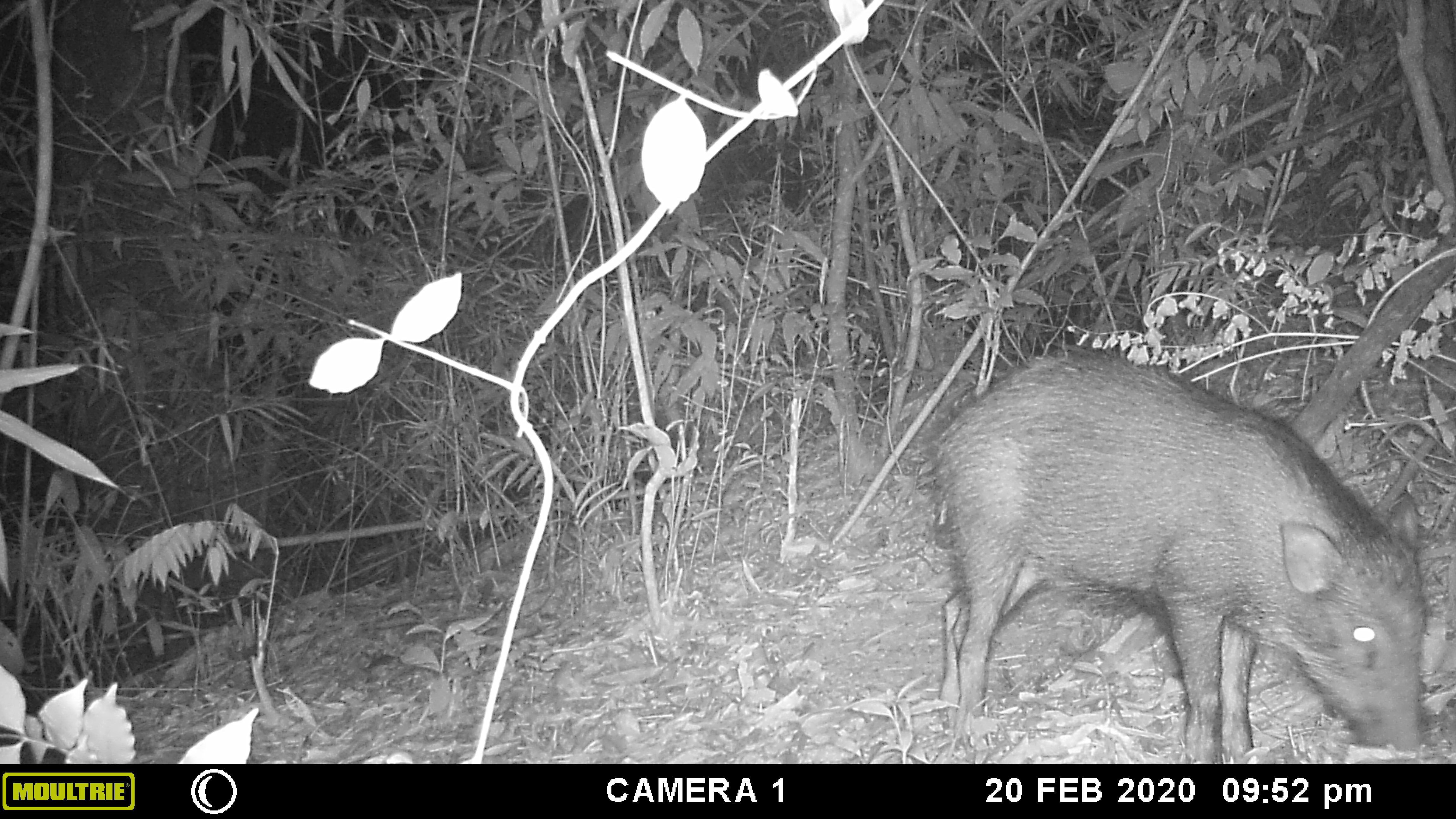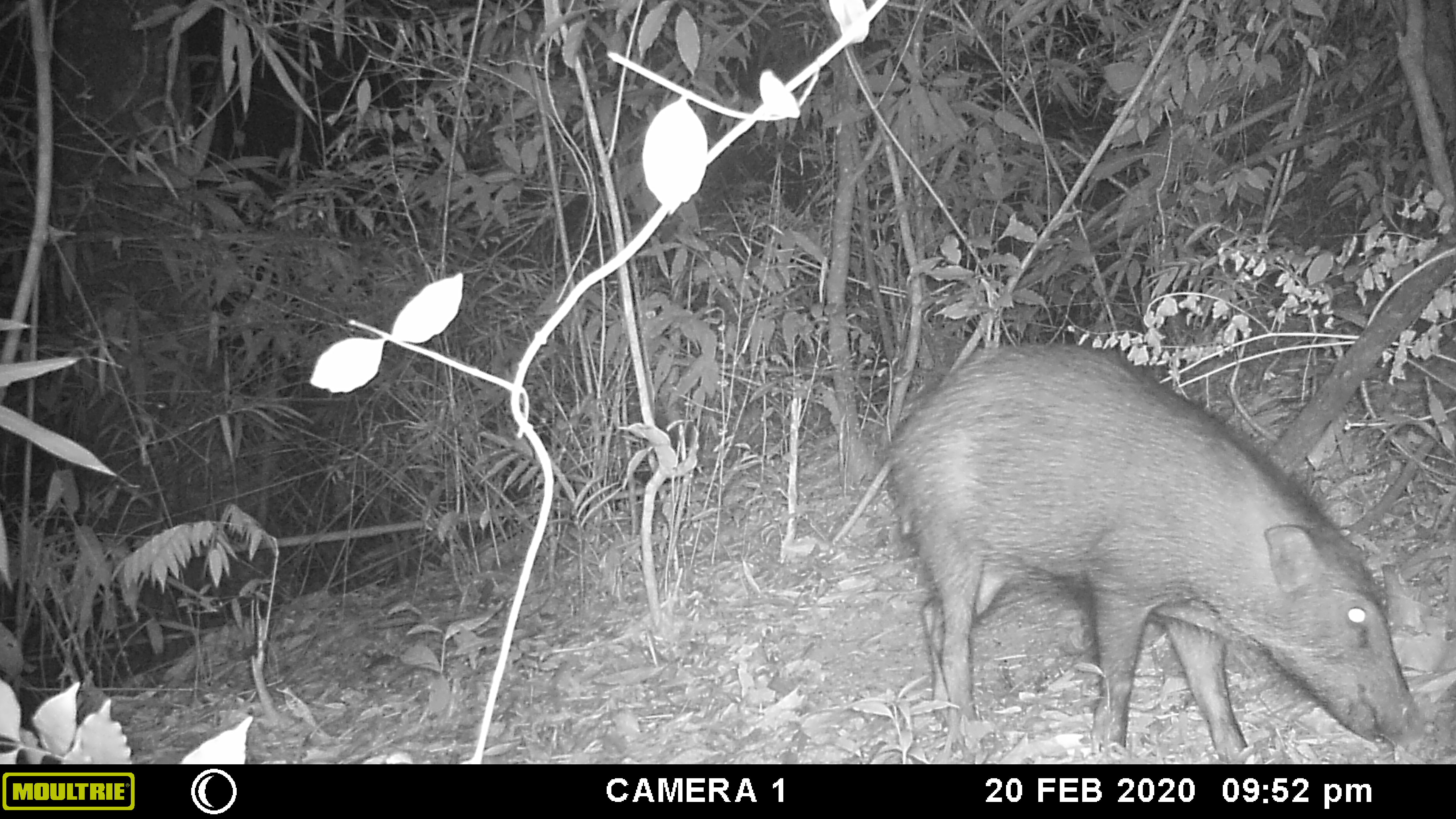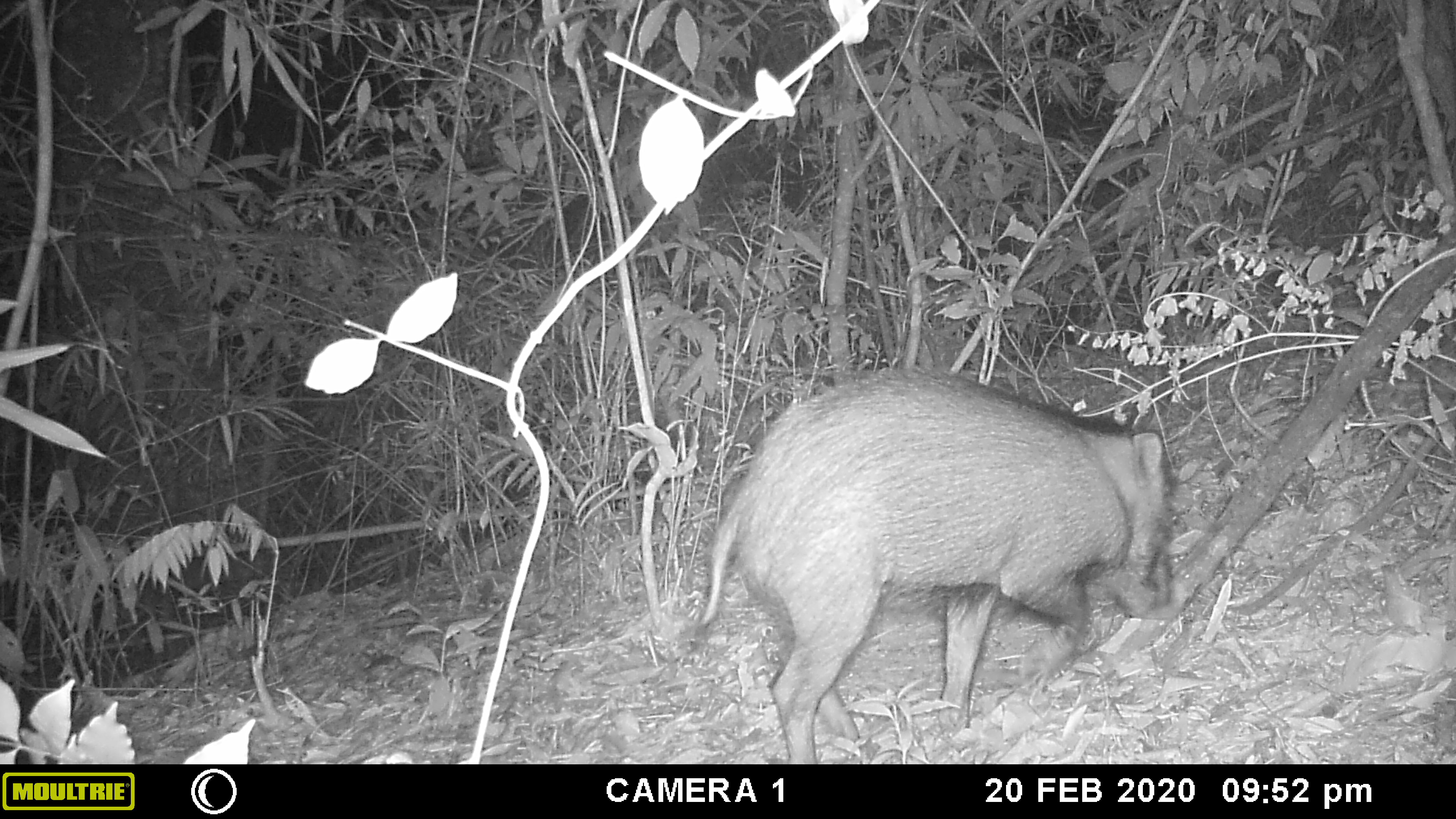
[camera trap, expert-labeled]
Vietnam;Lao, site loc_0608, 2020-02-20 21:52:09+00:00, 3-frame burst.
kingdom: Animalia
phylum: Chordata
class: Mammalia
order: Artiodactyla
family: Suidae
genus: Sus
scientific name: Sus scrofa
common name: eurasian wild pig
Eurasian wild pig (Sus scrofa). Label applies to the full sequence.